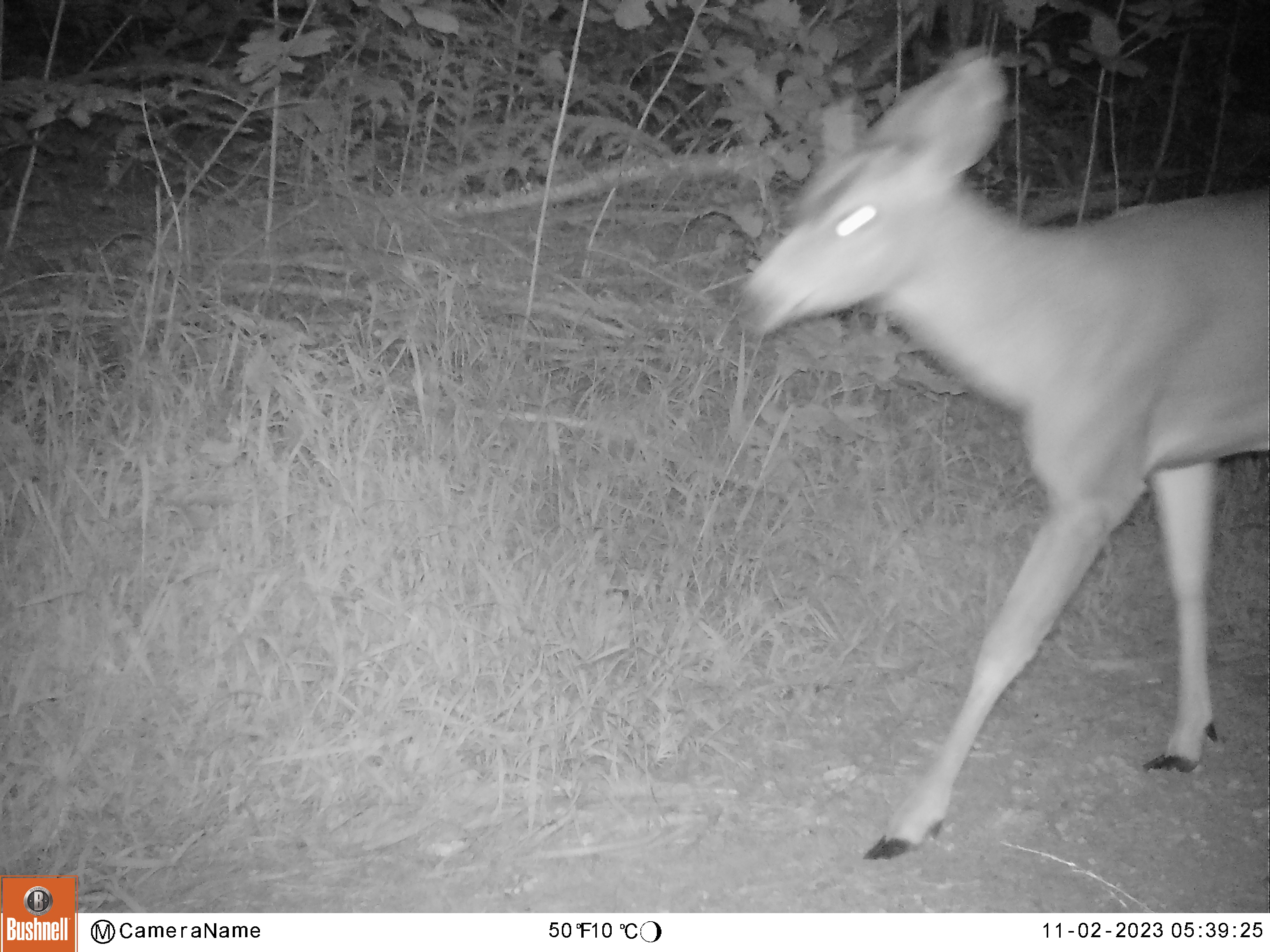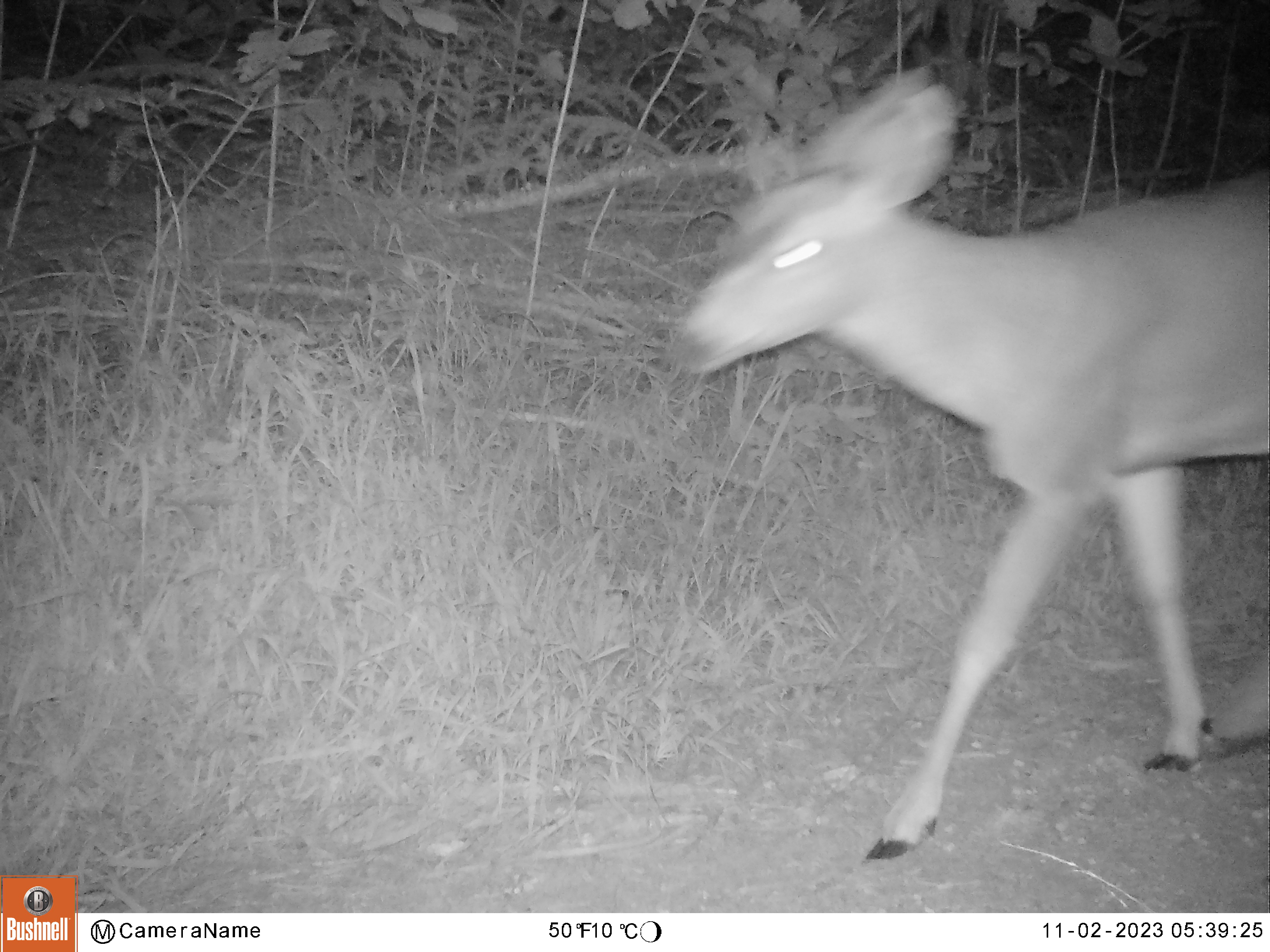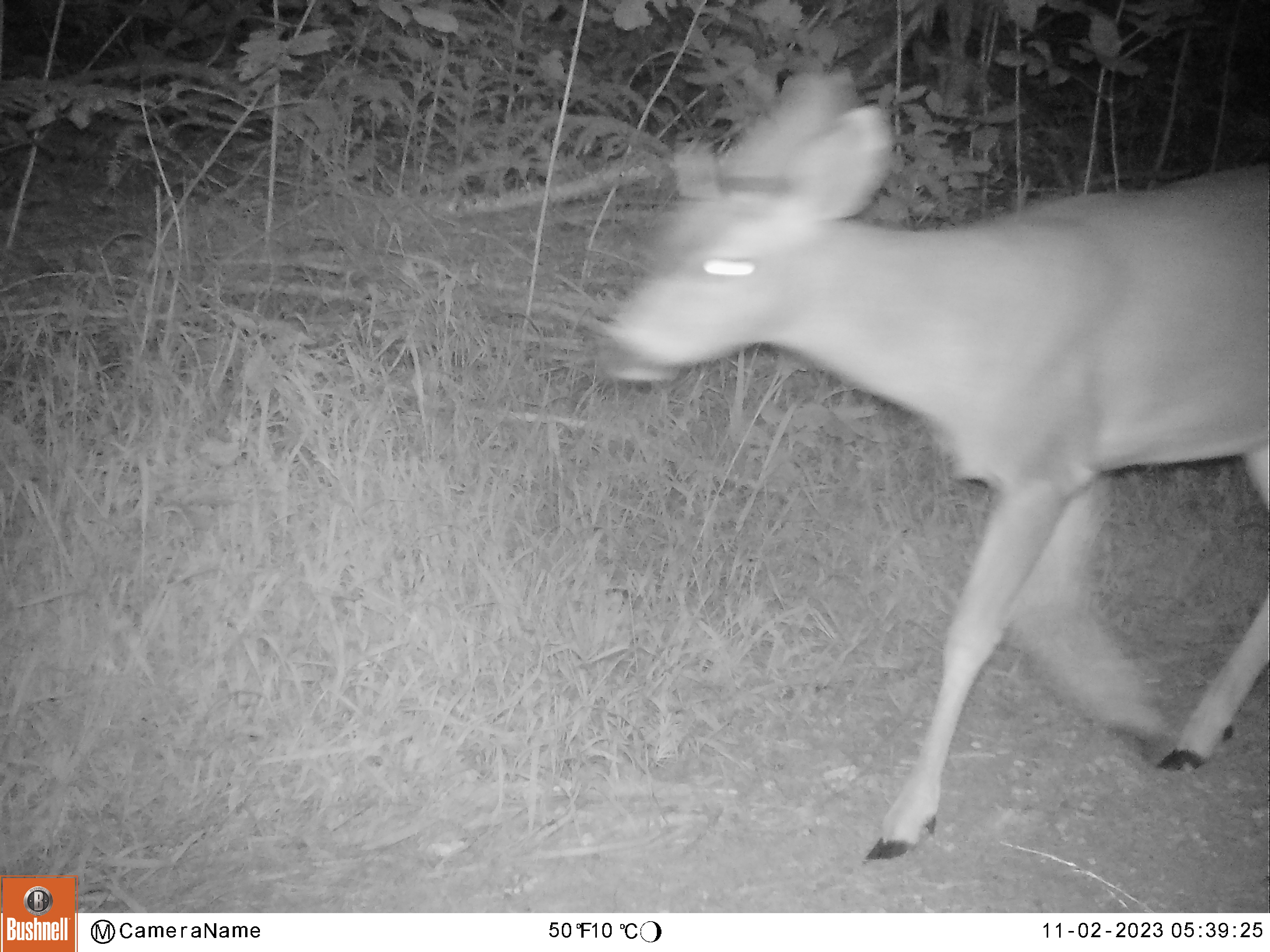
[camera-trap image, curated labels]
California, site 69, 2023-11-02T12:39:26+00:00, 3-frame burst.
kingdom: Animalia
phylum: Chordata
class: Mammalia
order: Artiodactyla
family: Cervidae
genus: Odocoileus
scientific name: Odocoileus hemionus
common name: mule deer